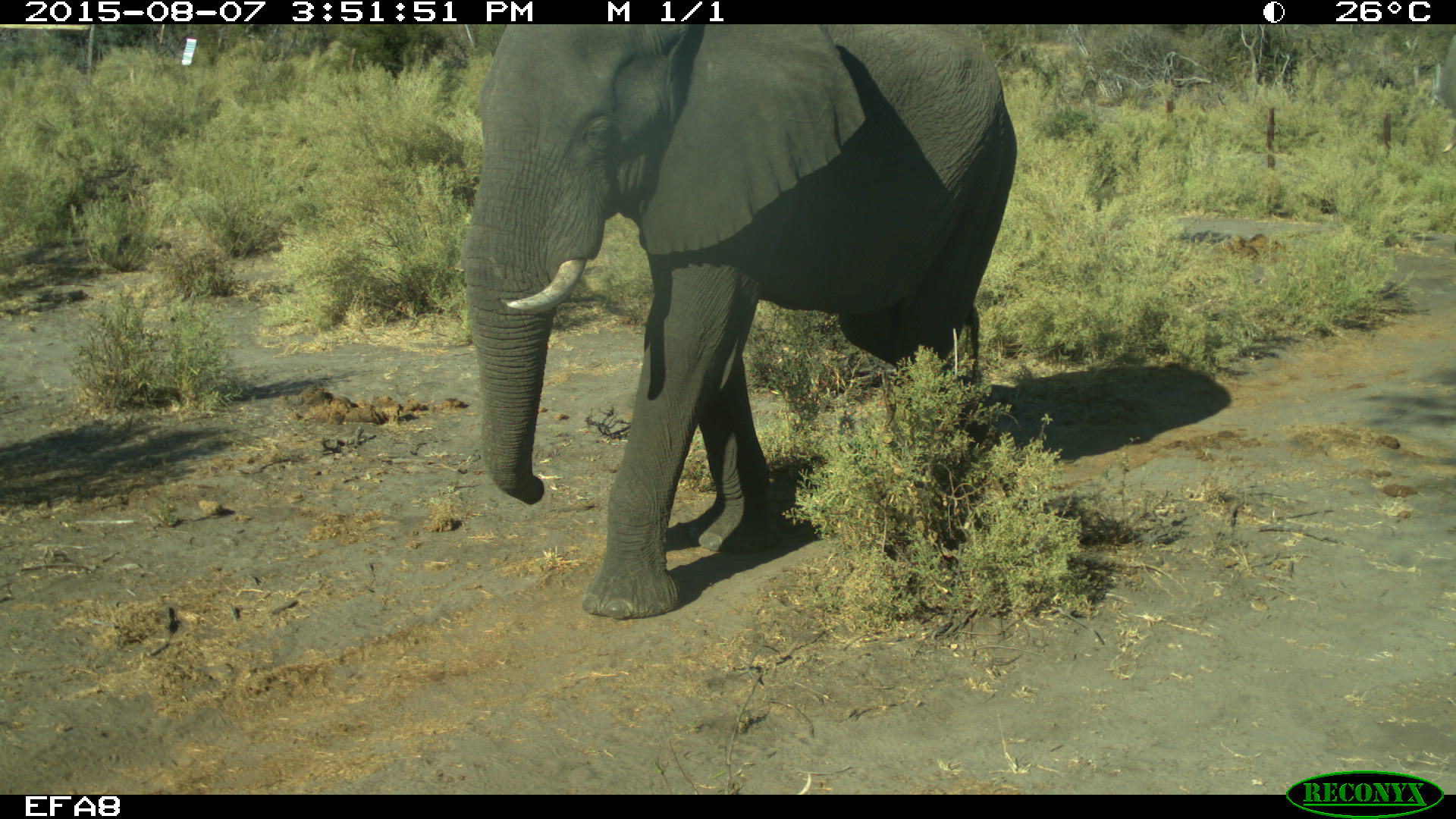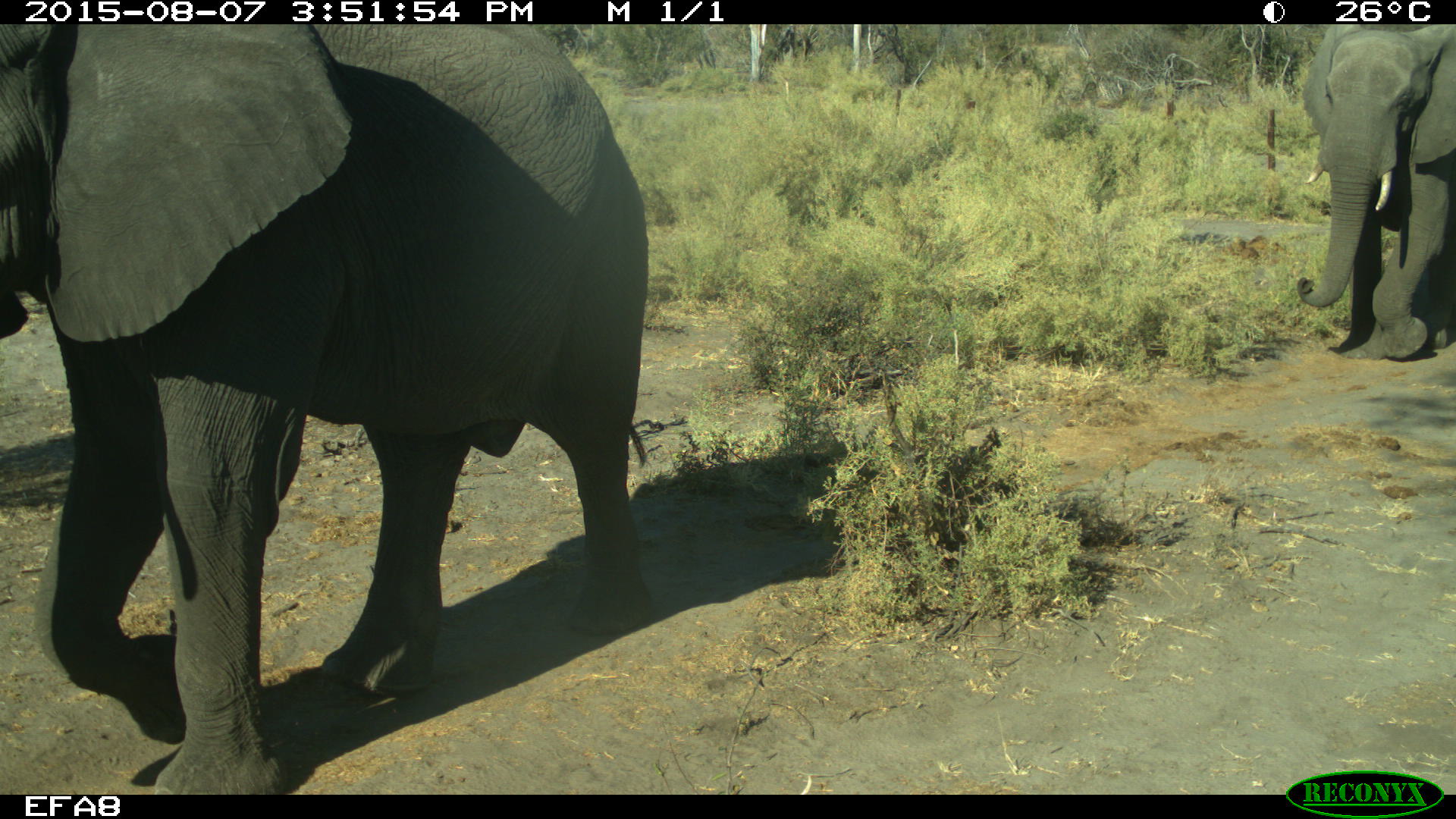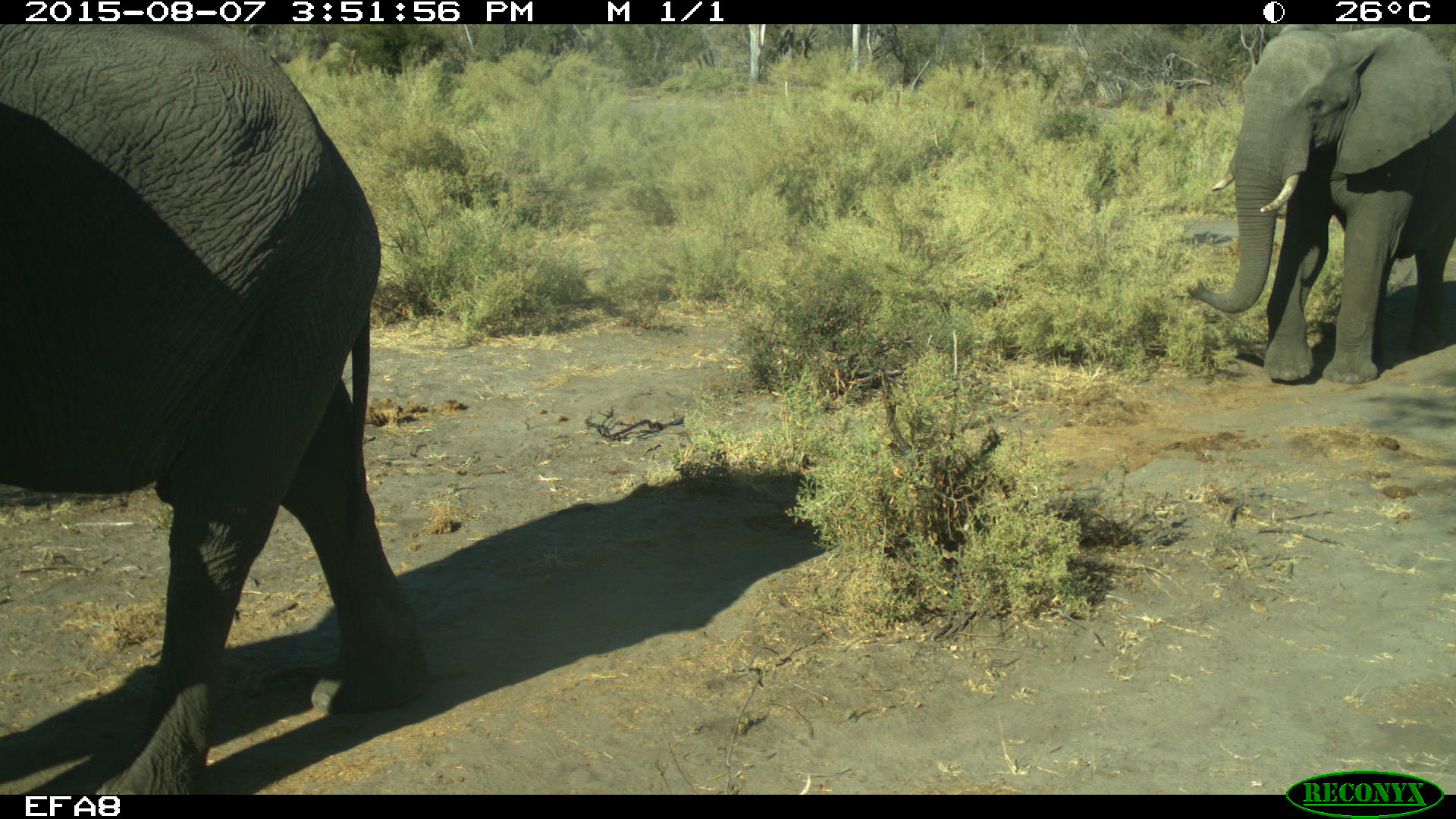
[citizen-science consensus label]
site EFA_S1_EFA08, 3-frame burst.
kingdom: Animalia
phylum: Chordata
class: Mammalia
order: Proboscidea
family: Elephantidae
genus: Loxodonta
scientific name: Loxodonta africana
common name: african bush elephant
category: elephant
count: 2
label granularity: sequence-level